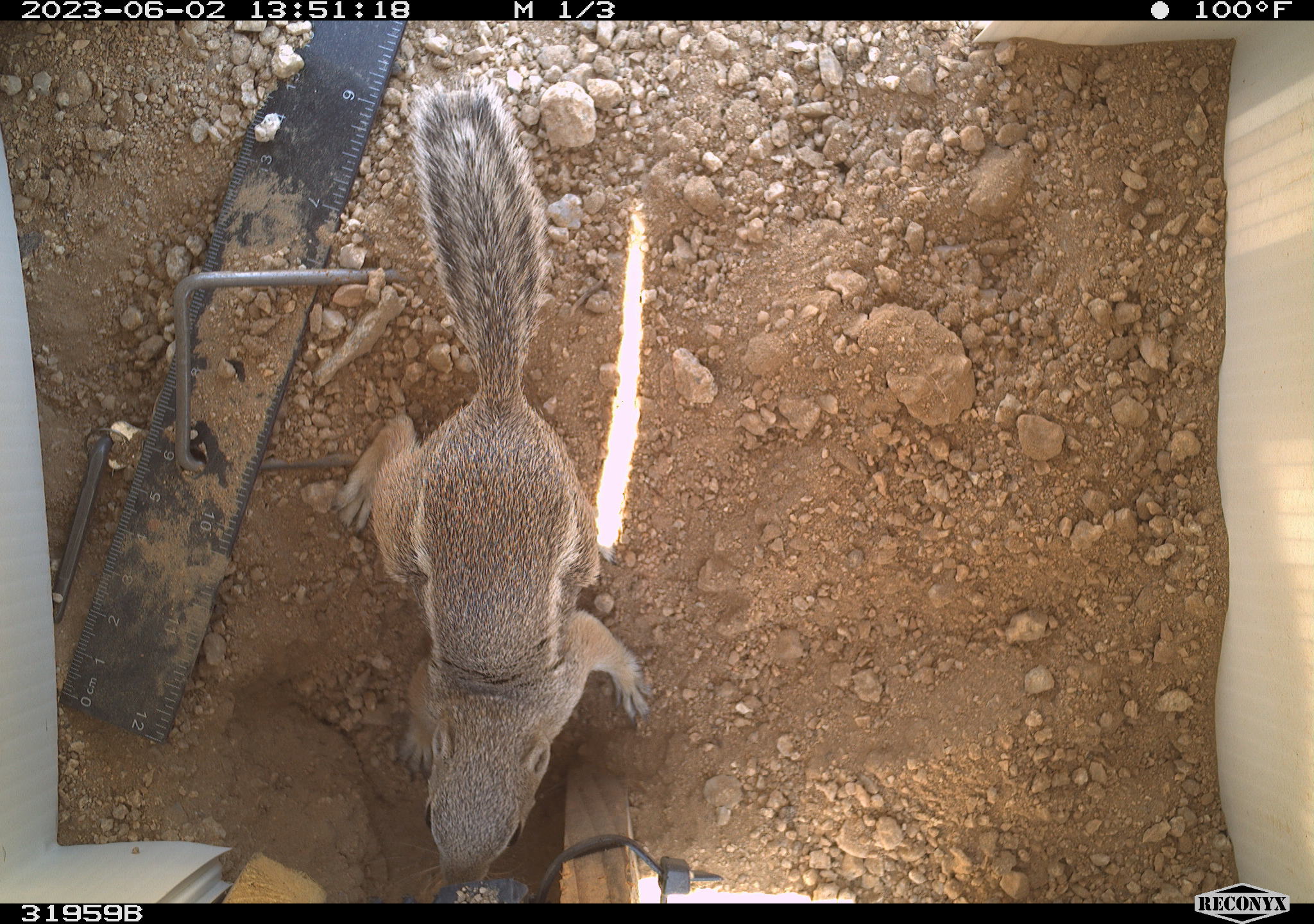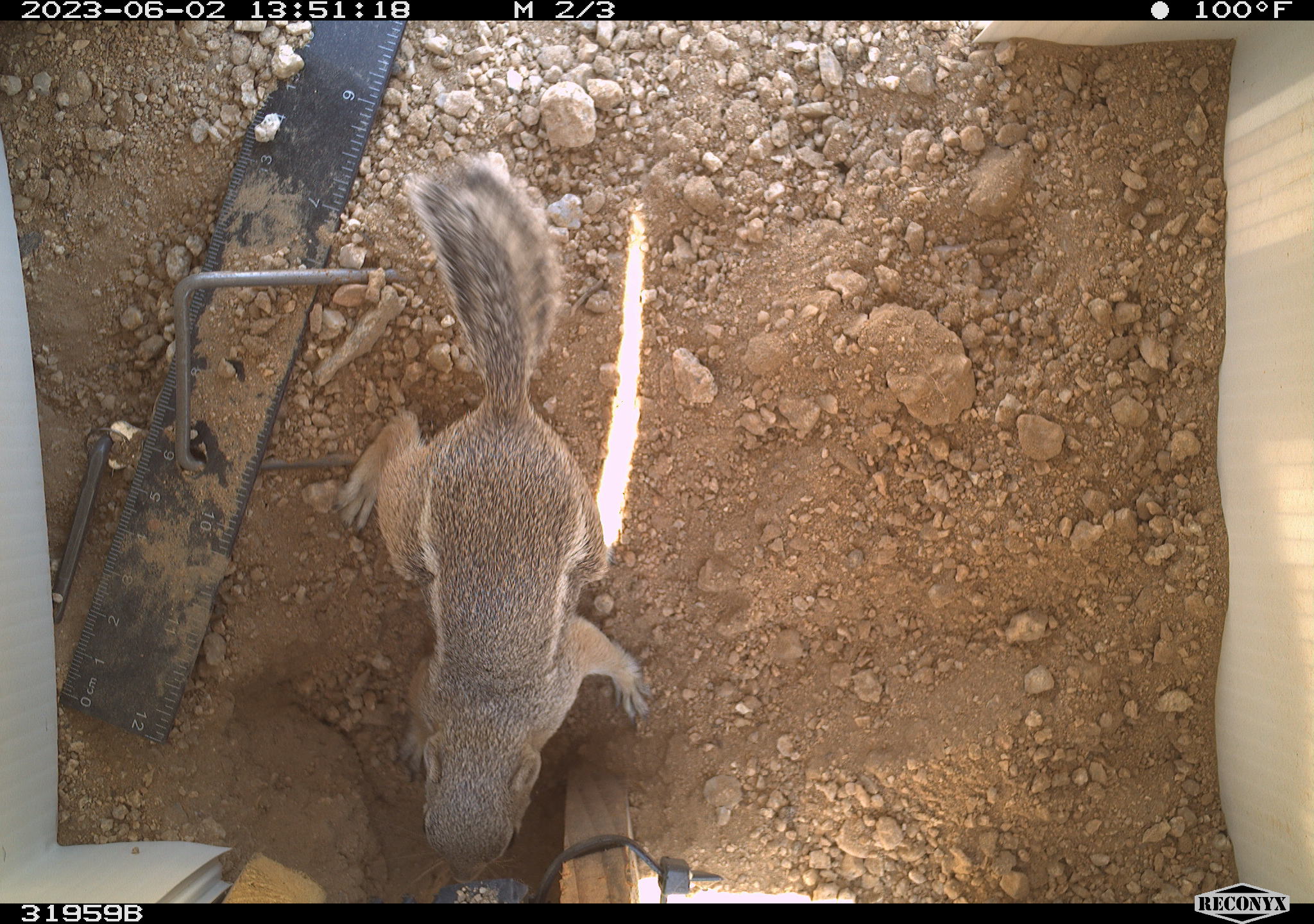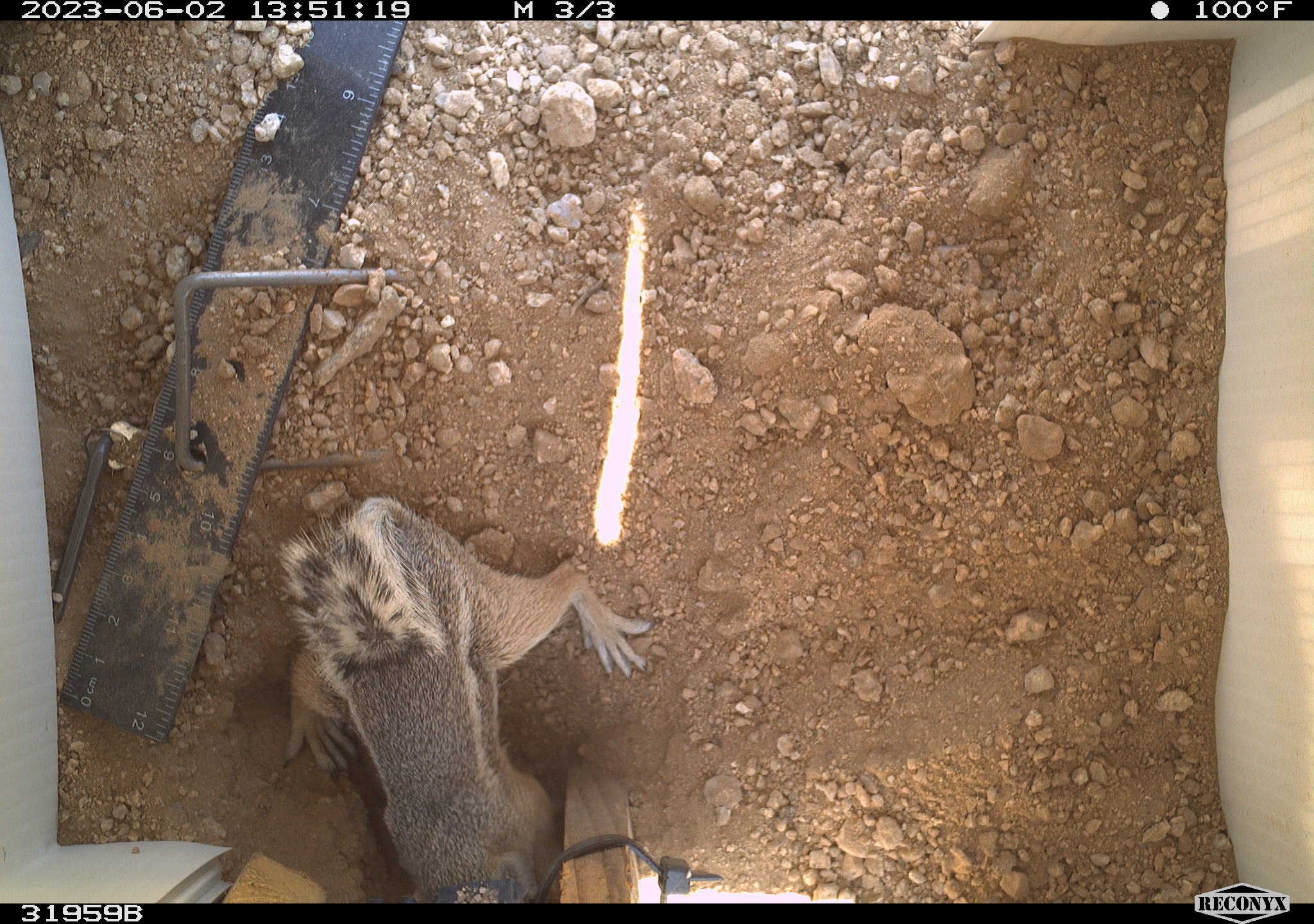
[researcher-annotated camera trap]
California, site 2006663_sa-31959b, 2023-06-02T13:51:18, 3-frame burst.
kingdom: Animalia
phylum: Chordata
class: Mammalia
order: Rodentia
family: Sciuridae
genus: Ammospermophilus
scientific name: Ammospermophilus leucurus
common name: white-tailed antelope squirrel